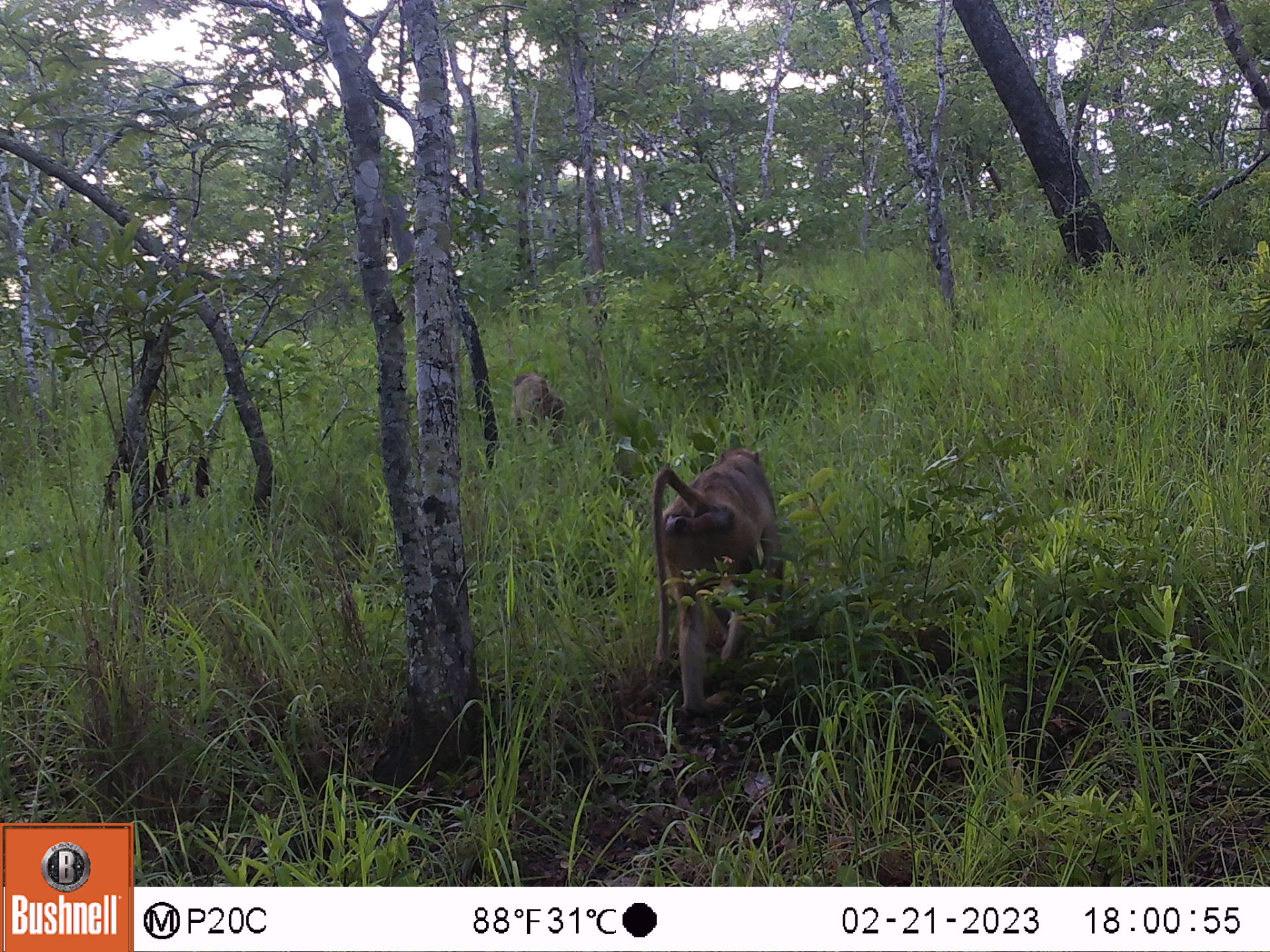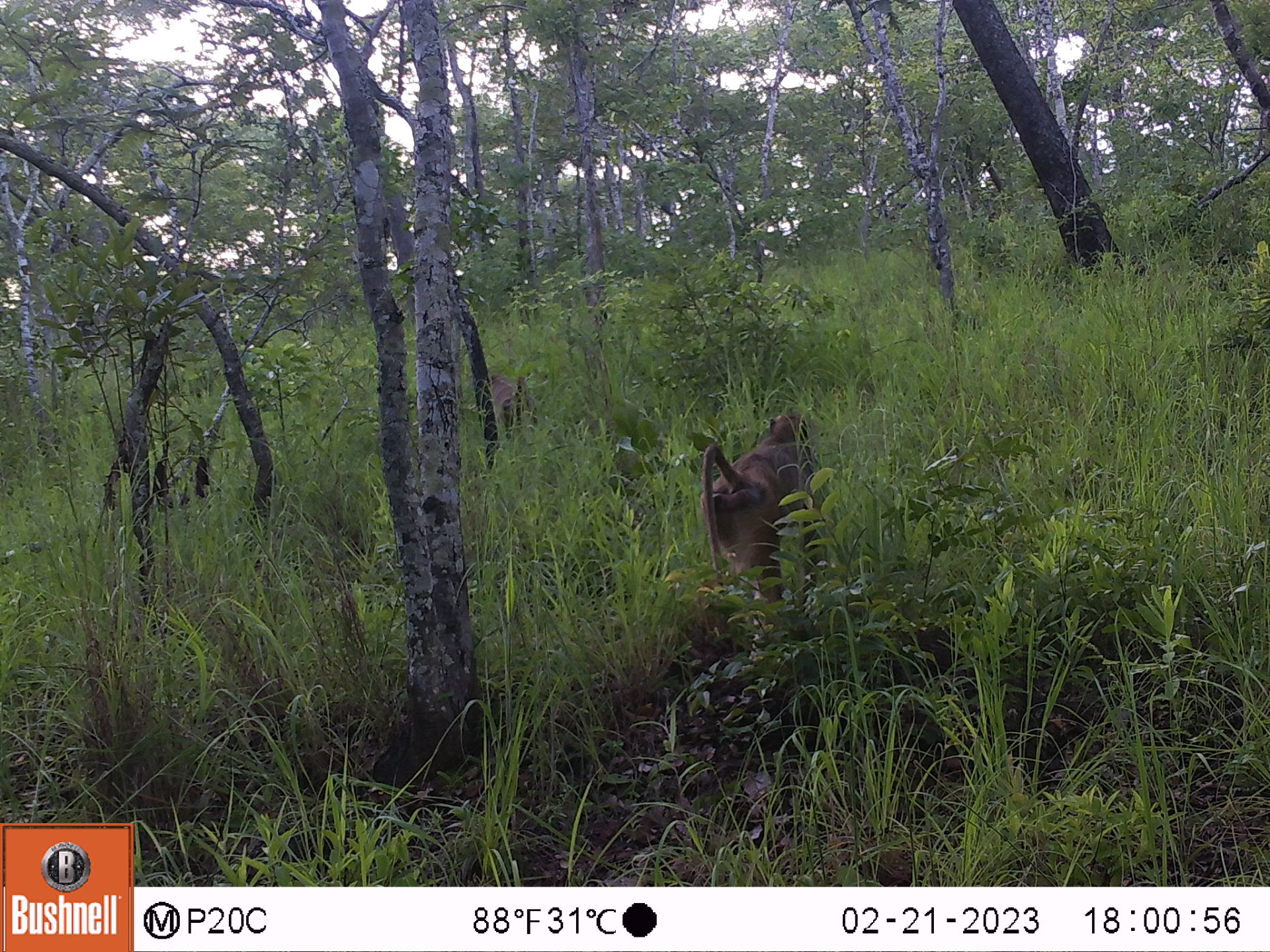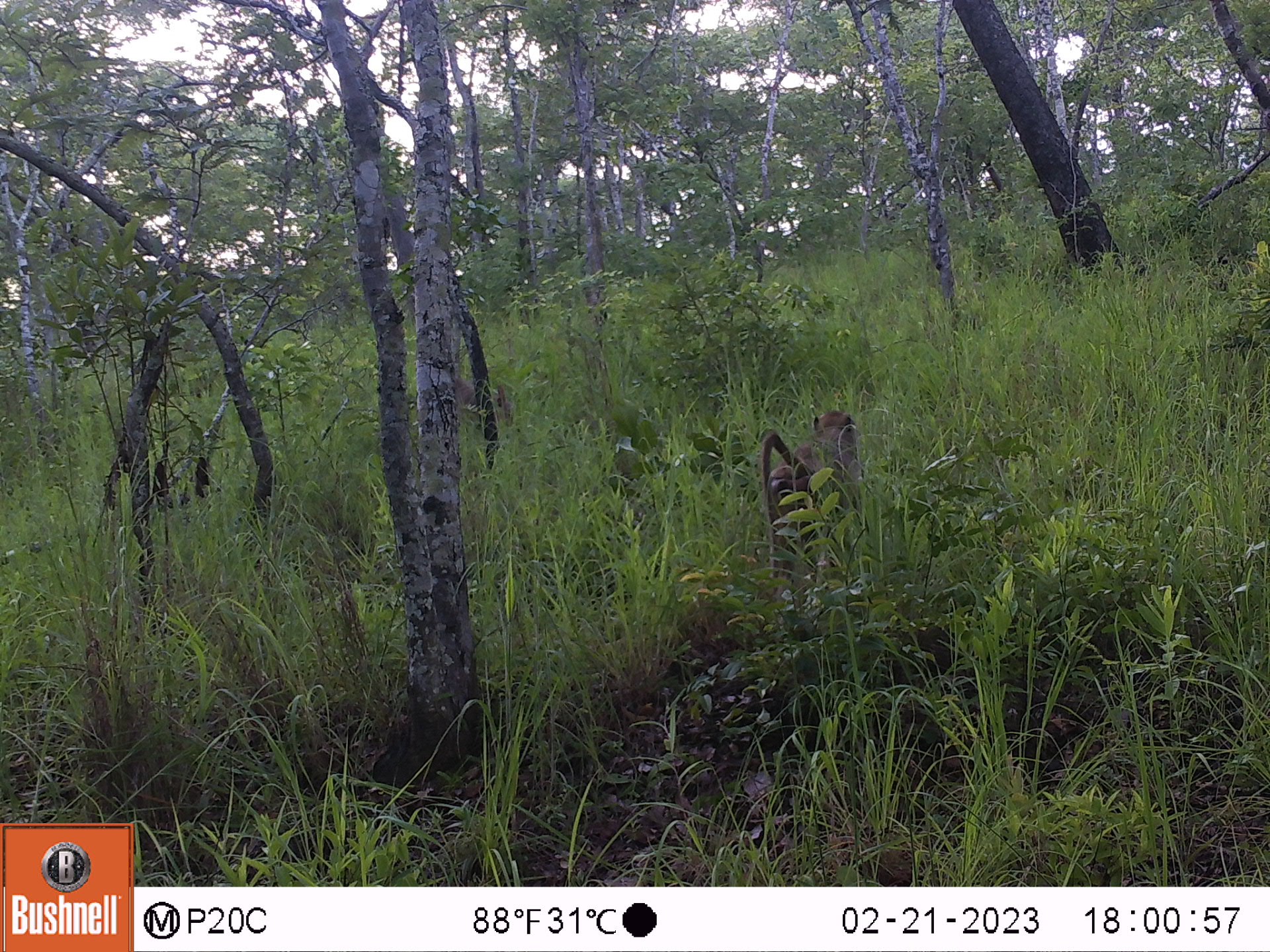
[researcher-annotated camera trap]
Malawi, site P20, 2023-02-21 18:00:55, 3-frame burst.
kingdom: Animalia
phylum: Chordata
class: Mammalia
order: Primates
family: Cercopithecidae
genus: Papio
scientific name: Papio cynocephalus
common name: yellow baboon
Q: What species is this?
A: Yellow baboon (Papio cynocephalus).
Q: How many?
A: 2.